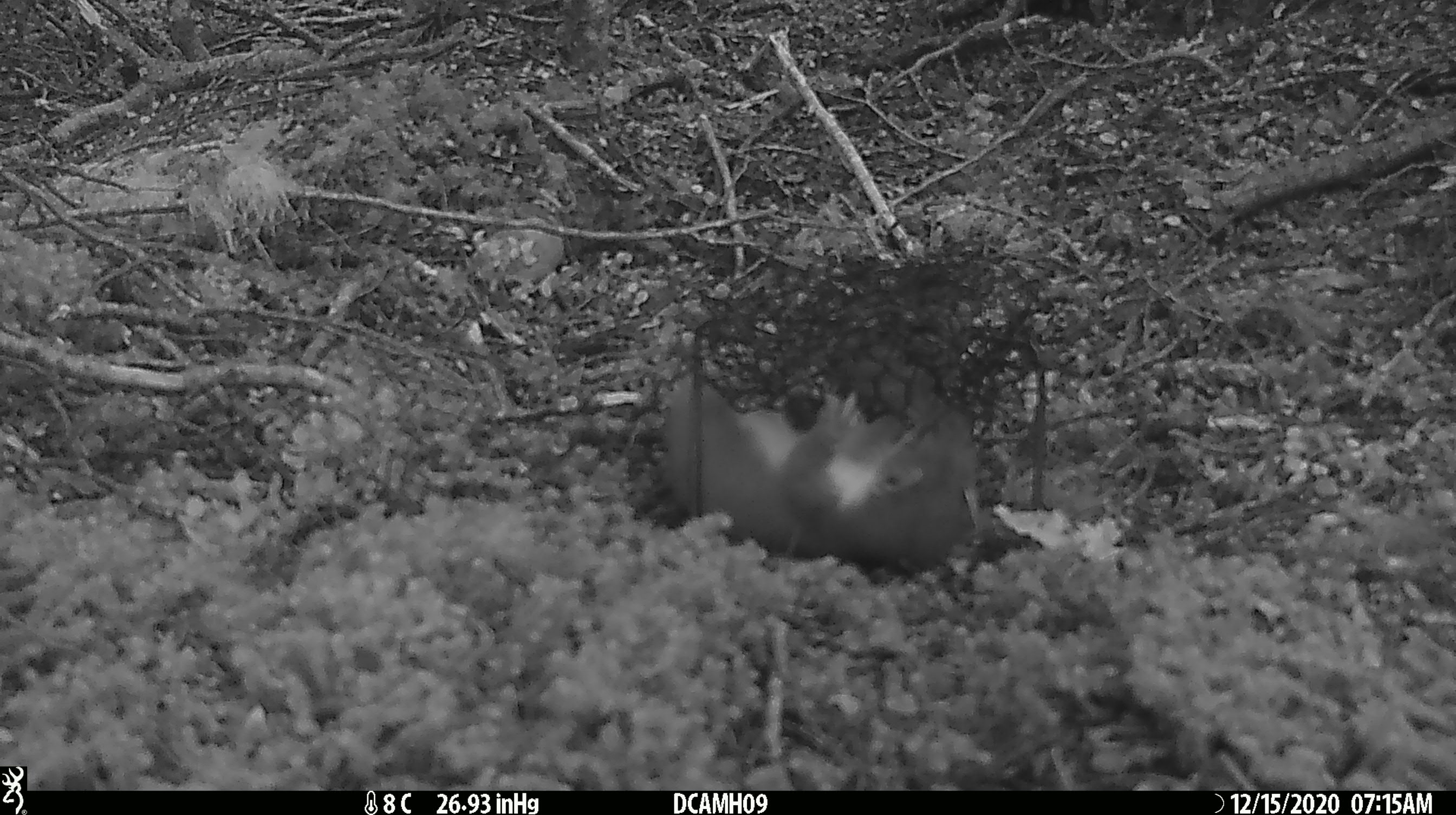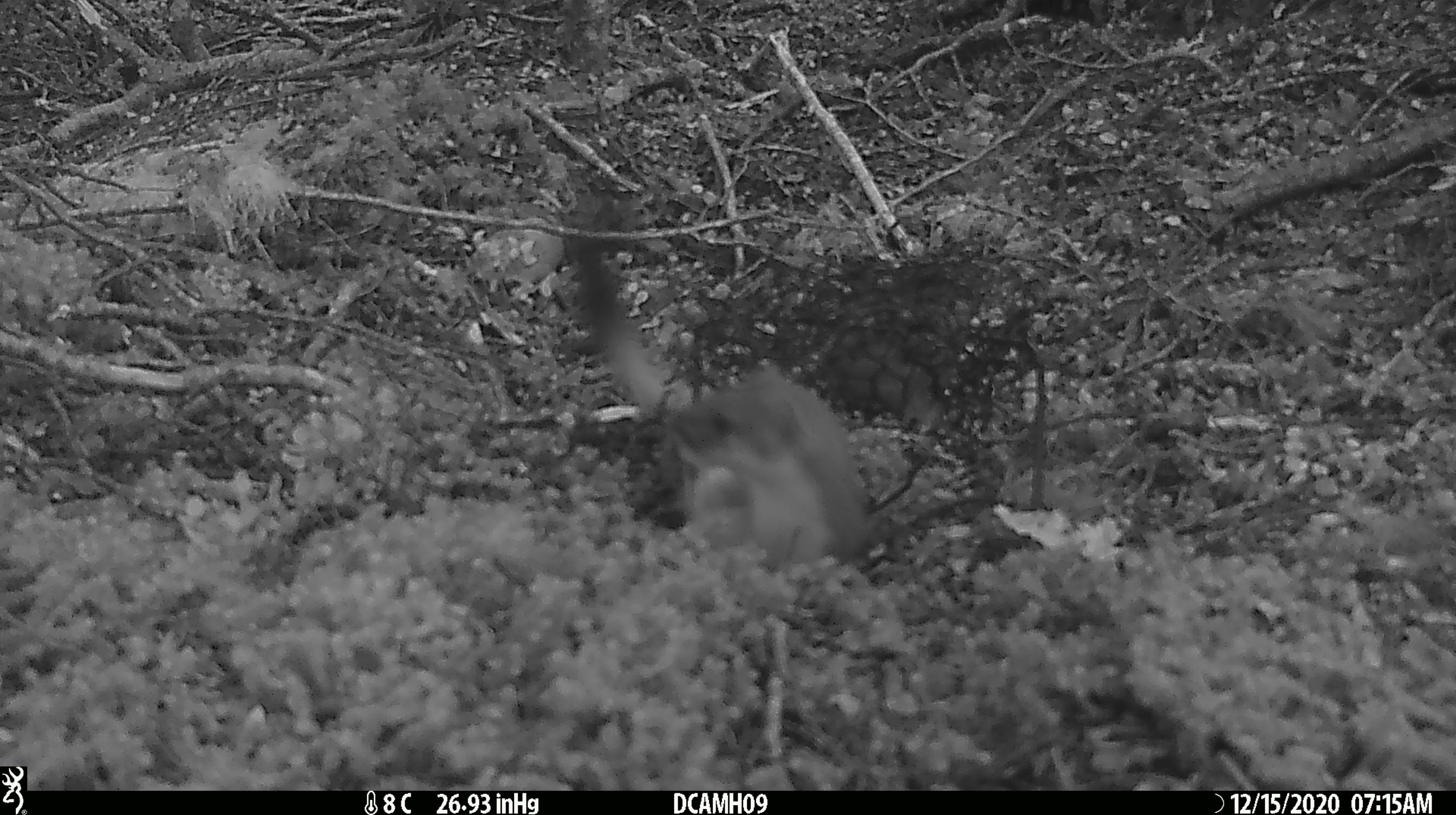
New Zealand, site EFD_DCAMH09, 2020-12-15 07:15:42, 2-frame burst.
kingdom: Animalia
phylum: Chordata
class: Mammalia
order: Carnivora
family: Mustelidae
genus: Mustela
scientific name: Mustela erminea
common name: stoat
Stoat (Mustela erminea).